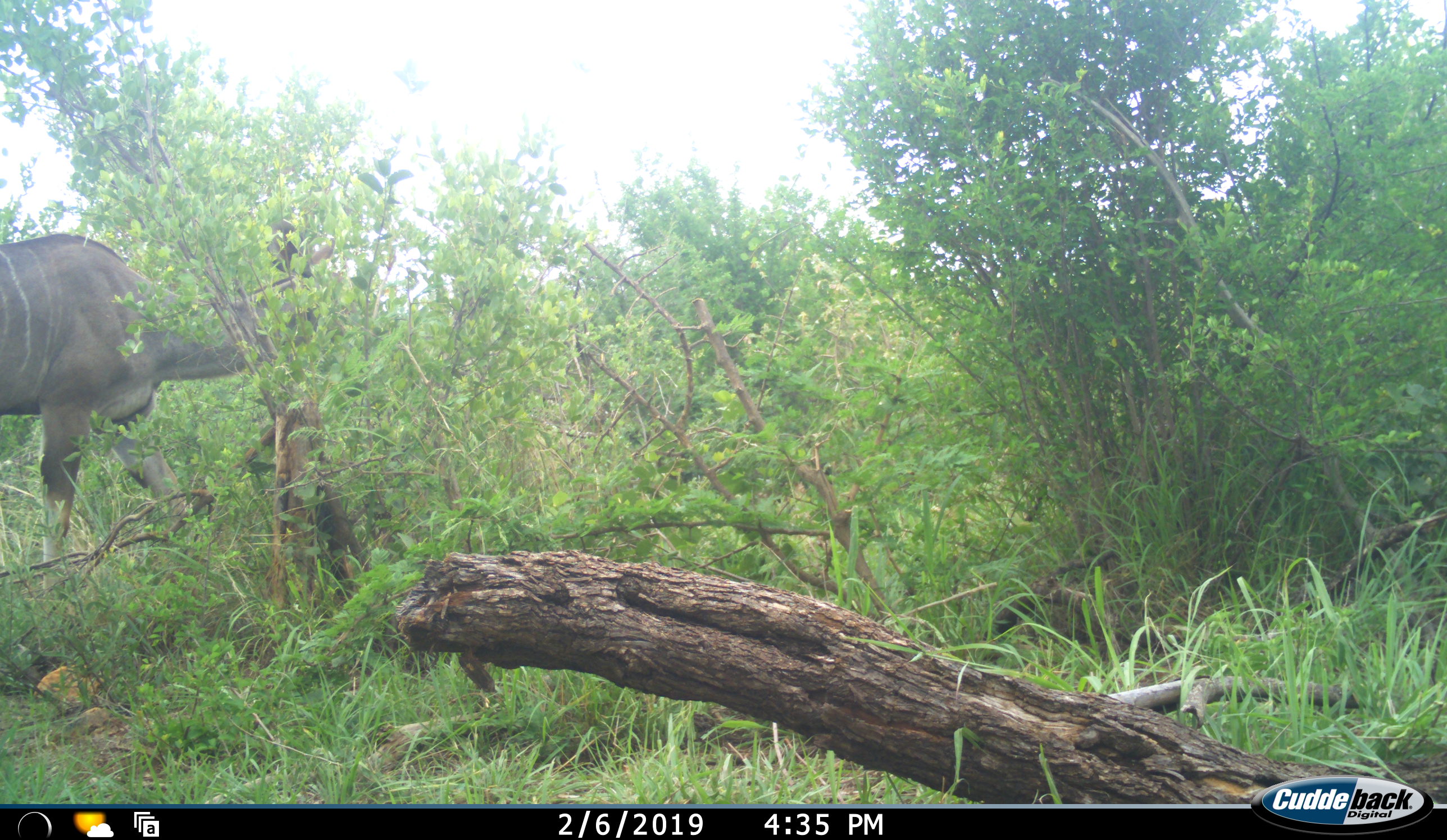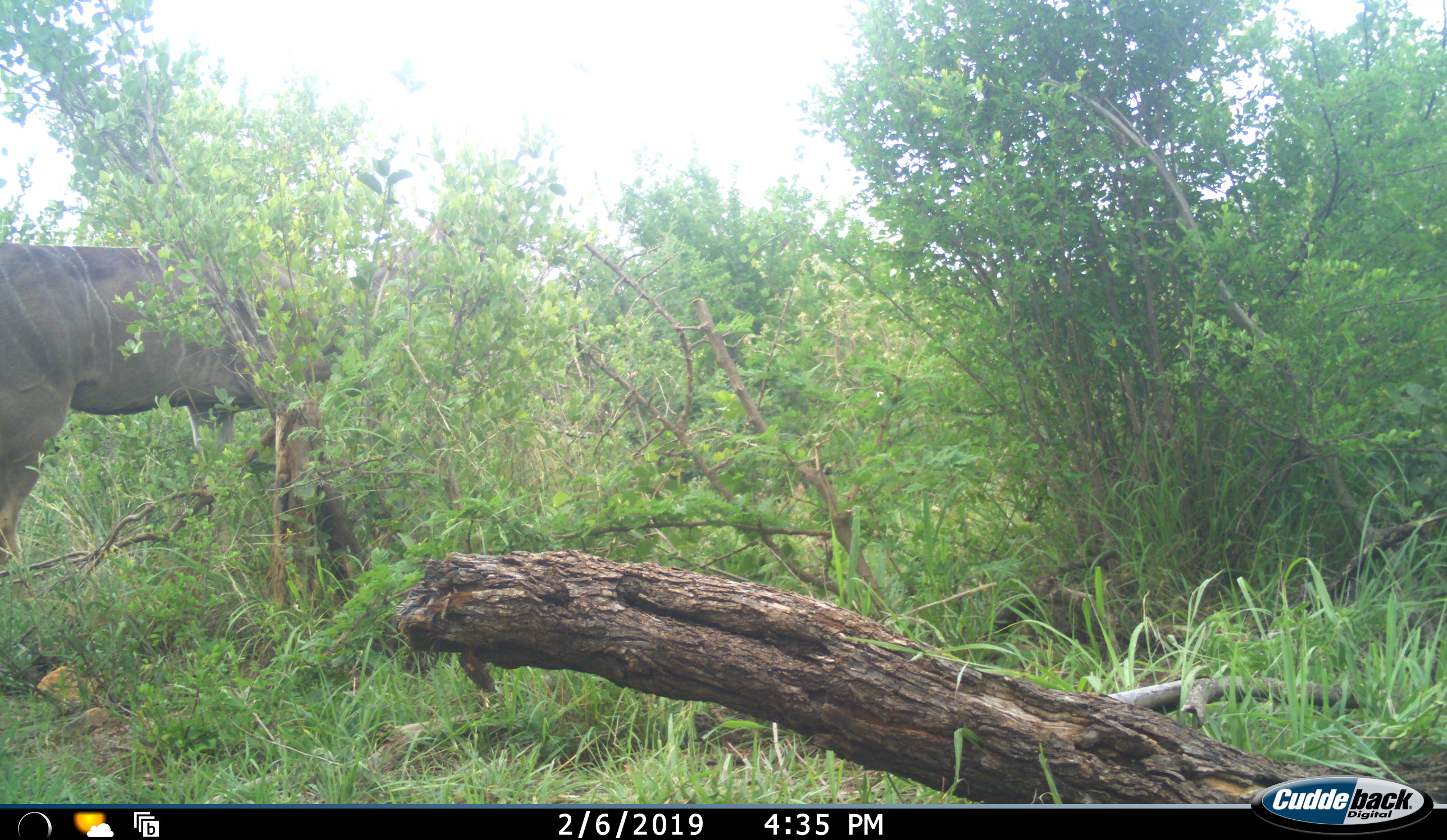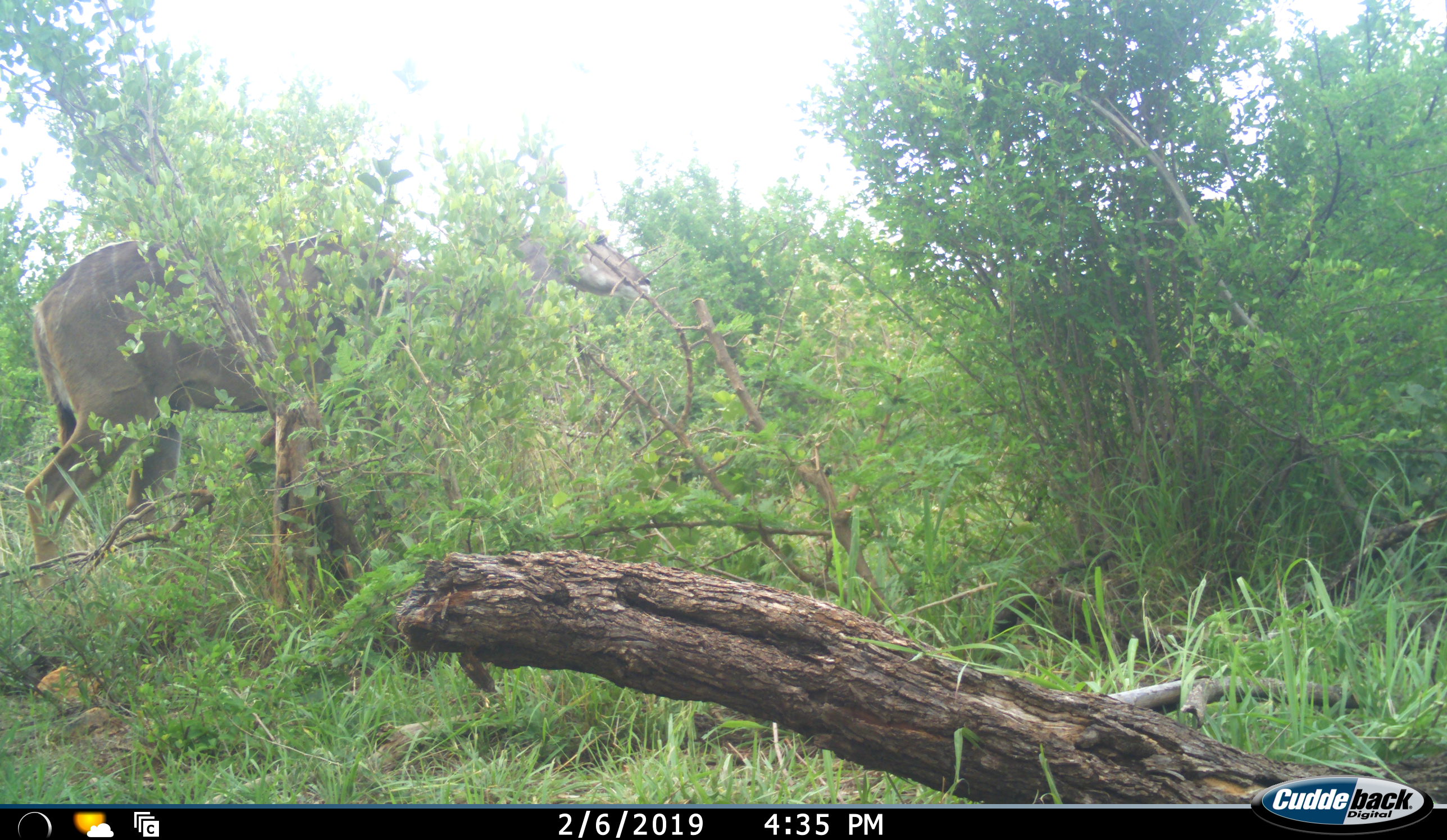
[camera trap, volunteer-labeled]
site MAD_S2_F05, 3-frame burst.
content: unidentified animal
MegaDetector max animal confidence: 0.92